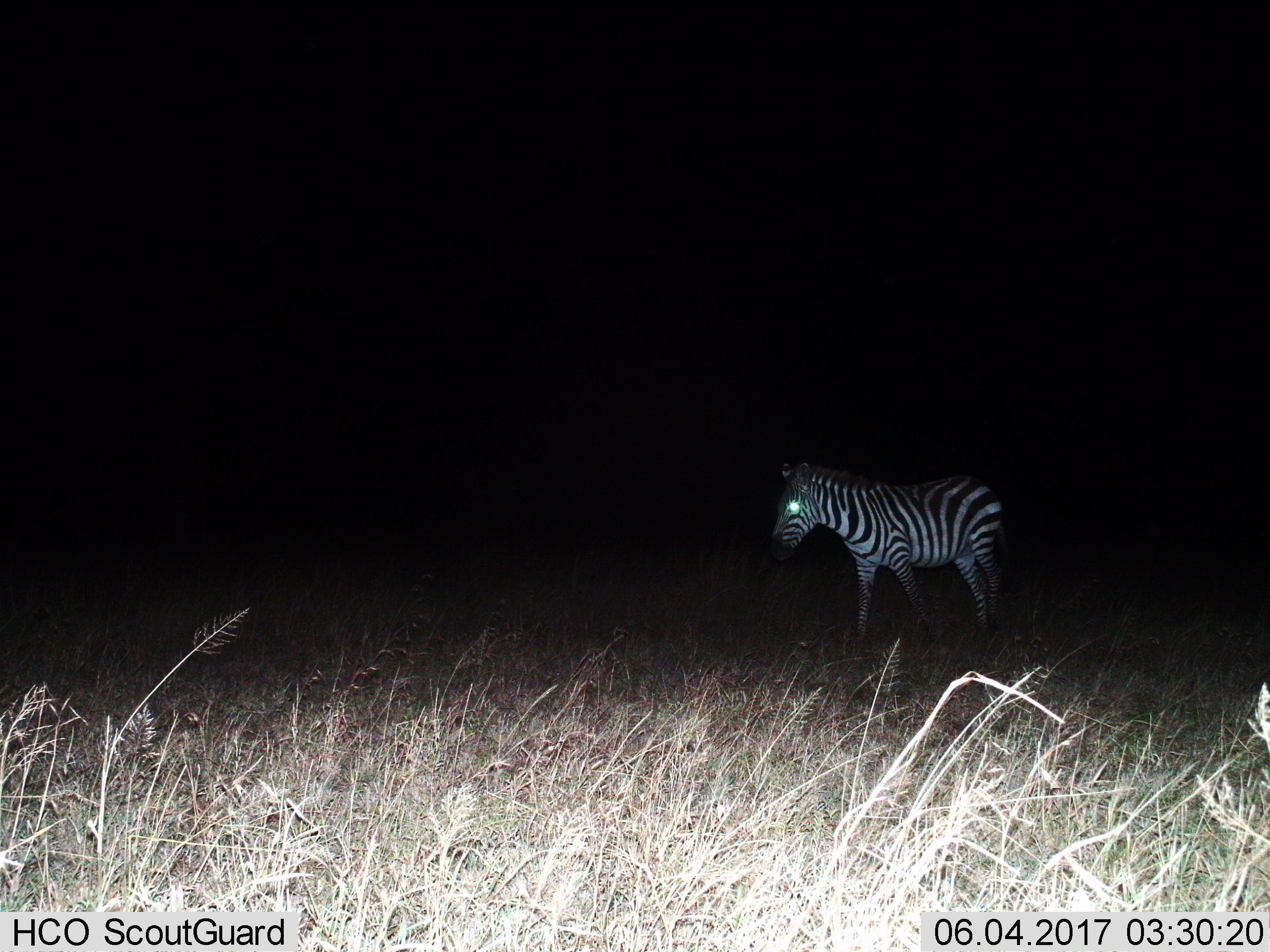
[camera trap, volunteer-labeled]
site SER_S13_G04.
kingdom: Animalia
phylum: Chordata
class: Mammalia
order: Perissodactyla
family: Equidae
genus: Equus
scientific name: Equus quagga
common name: plains zebra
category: zebraplains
Zebraplains (plains zebra) (Equus quagga), count 1. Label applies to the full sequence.